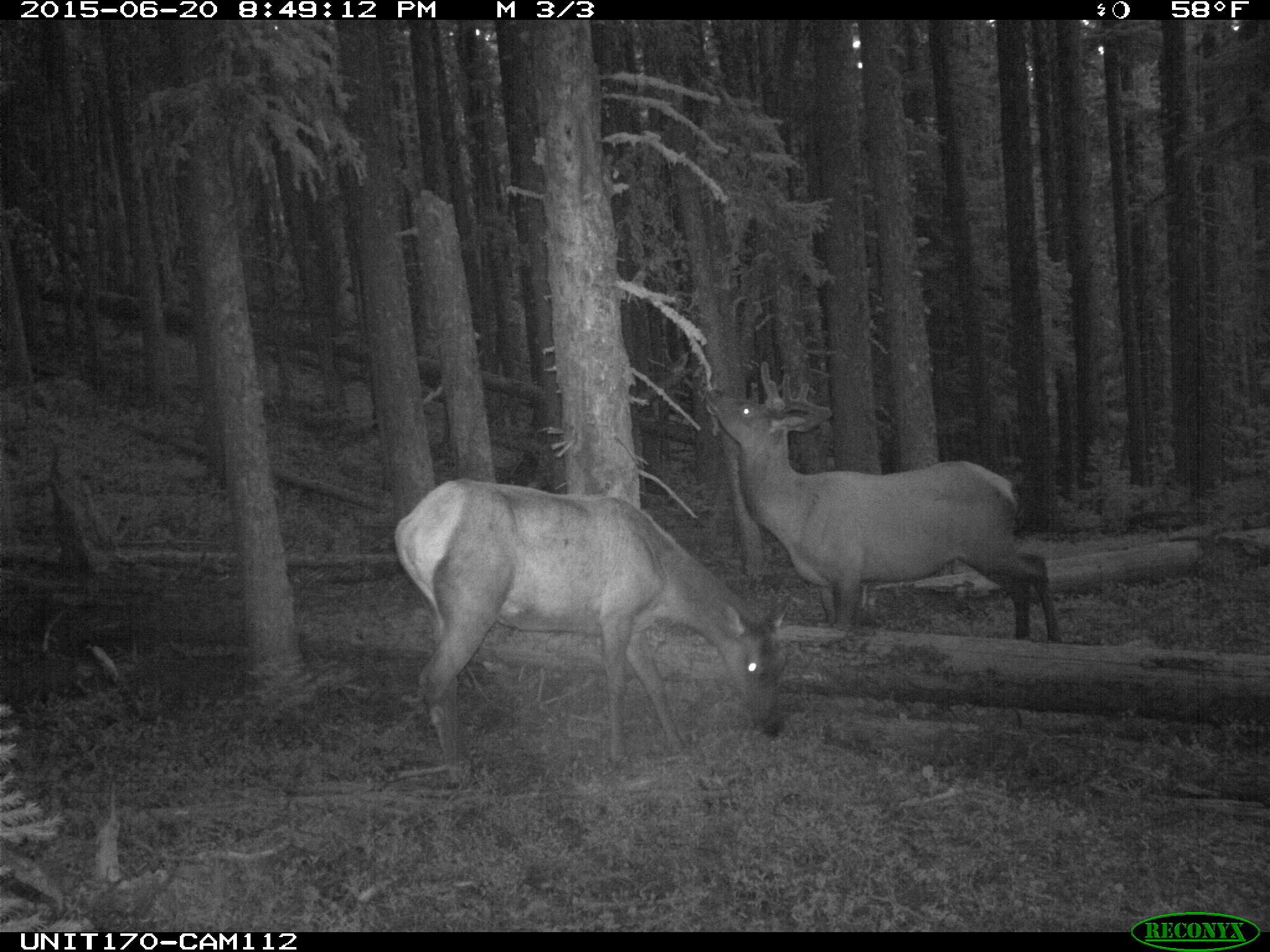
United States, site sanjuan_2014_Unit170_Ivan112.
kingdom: Animalia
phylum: Chordata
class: Mammalia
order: Artiodactyla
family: Cervidae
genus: Cervus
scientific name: Cervus elaphus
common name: red deer